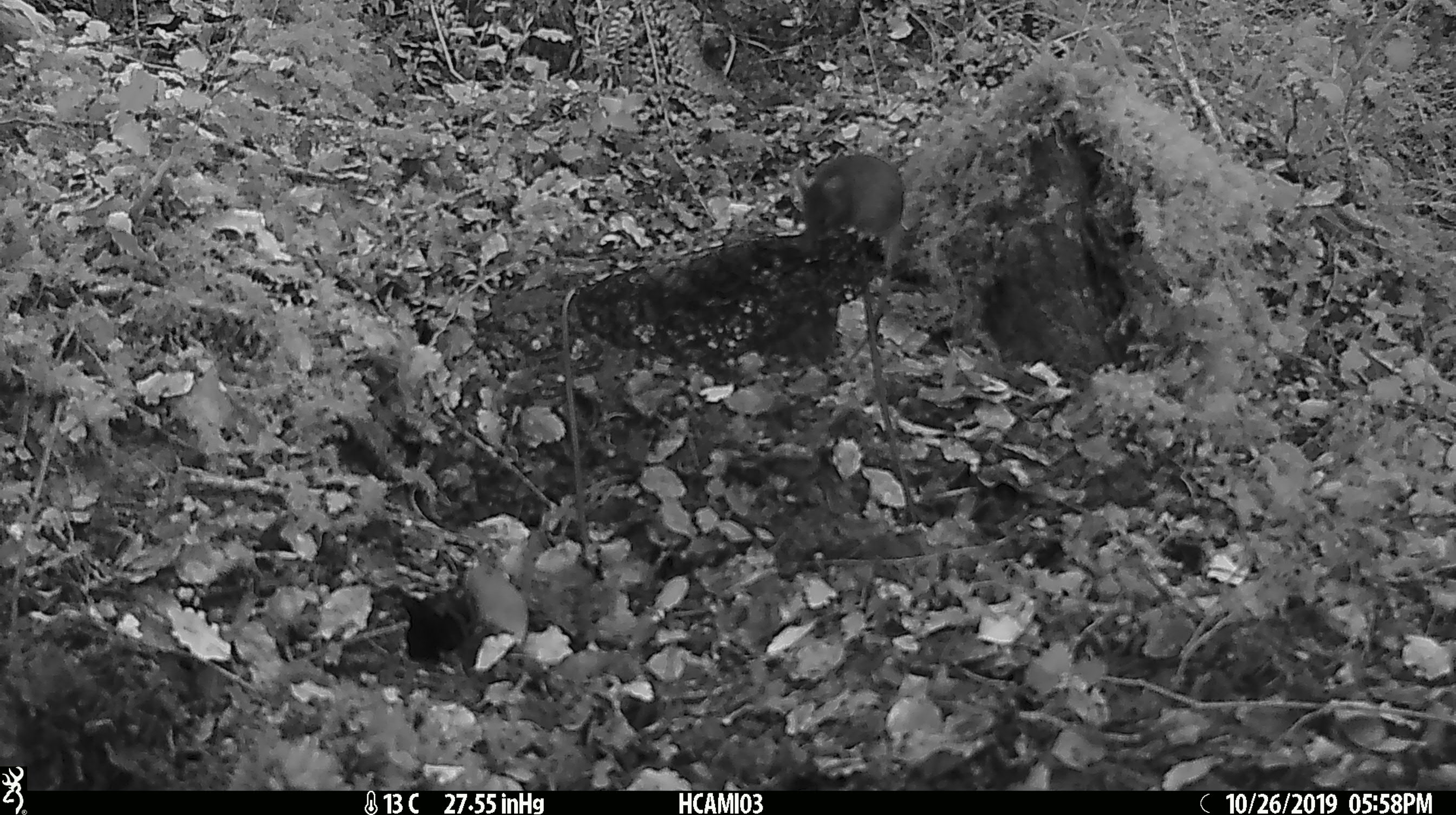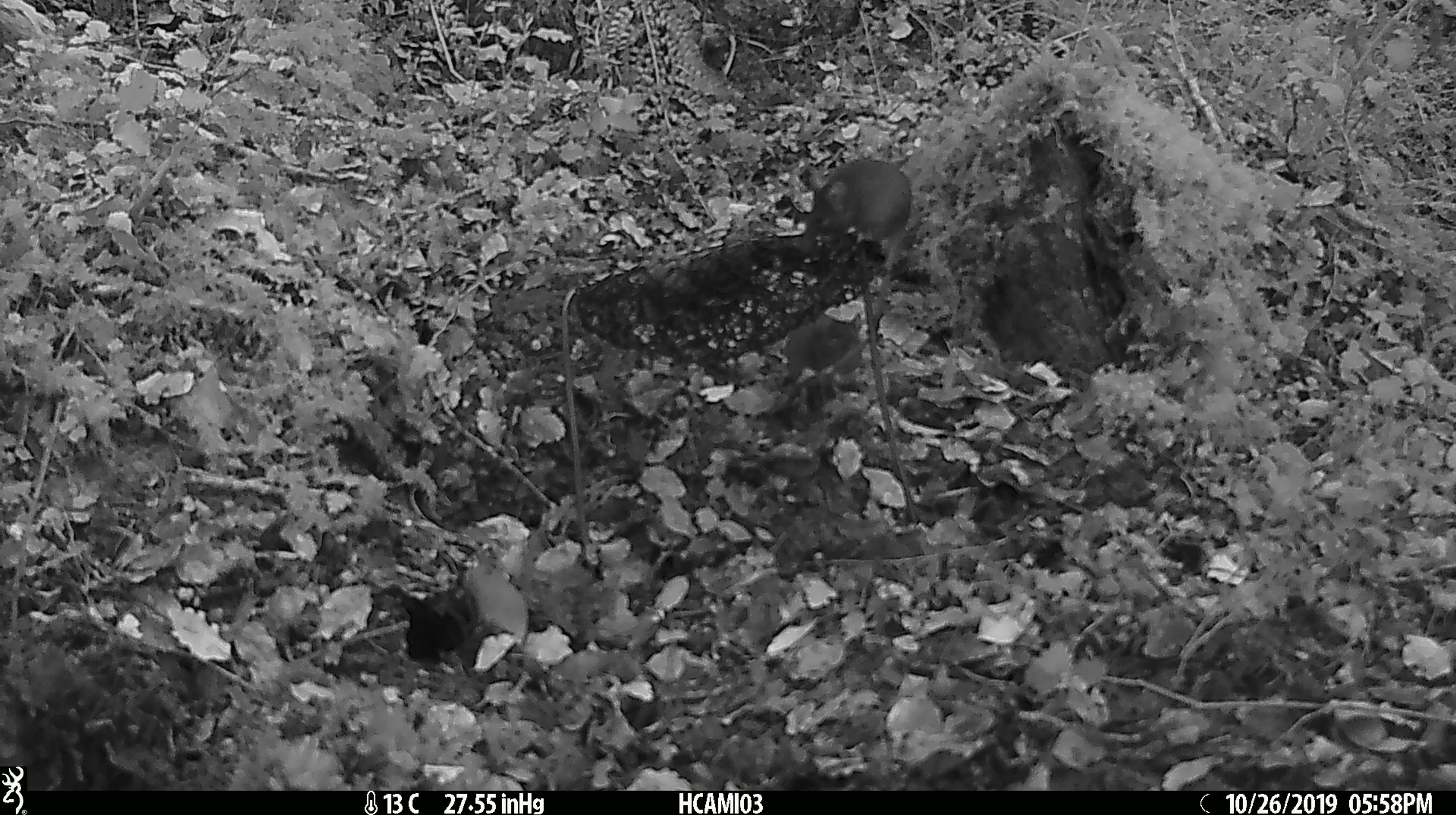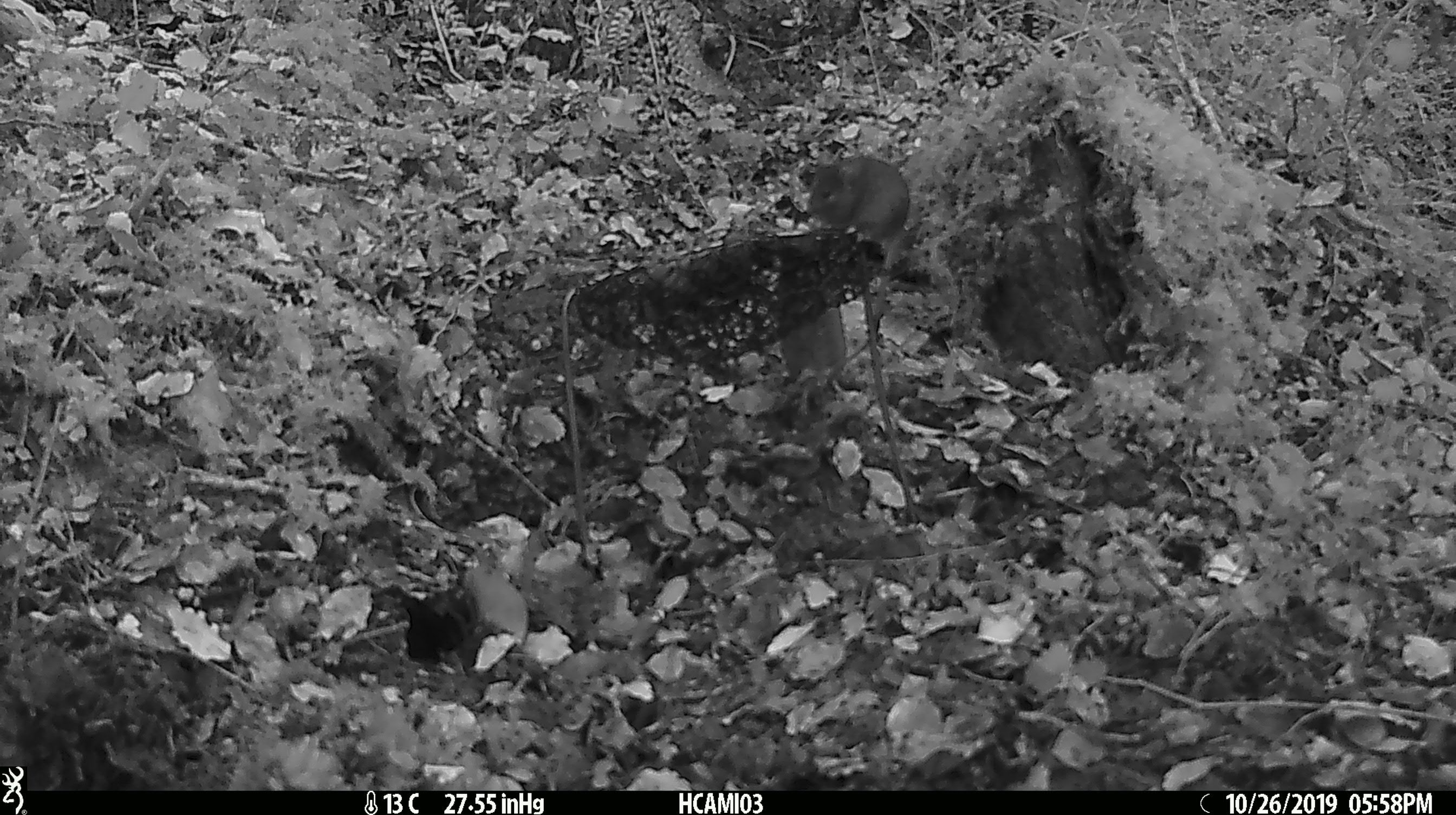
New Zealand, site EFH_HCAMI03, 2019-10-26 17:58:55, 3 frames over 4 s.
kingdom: Animalia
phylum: Chordata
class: Mammalia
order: Rodentia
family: Muridae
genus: Mus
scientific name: Mus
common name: mouse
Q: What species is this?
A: Mouse (Mus).